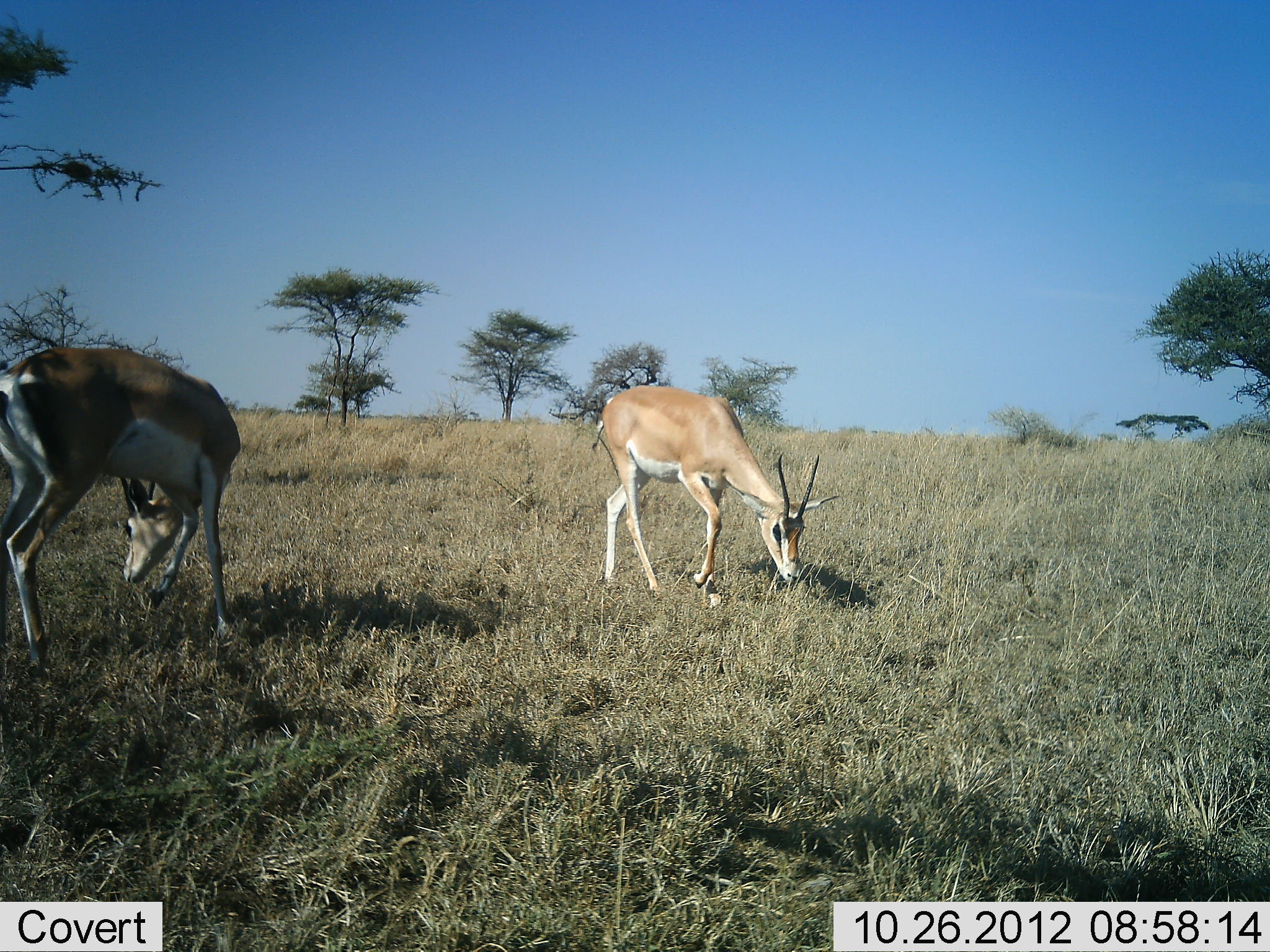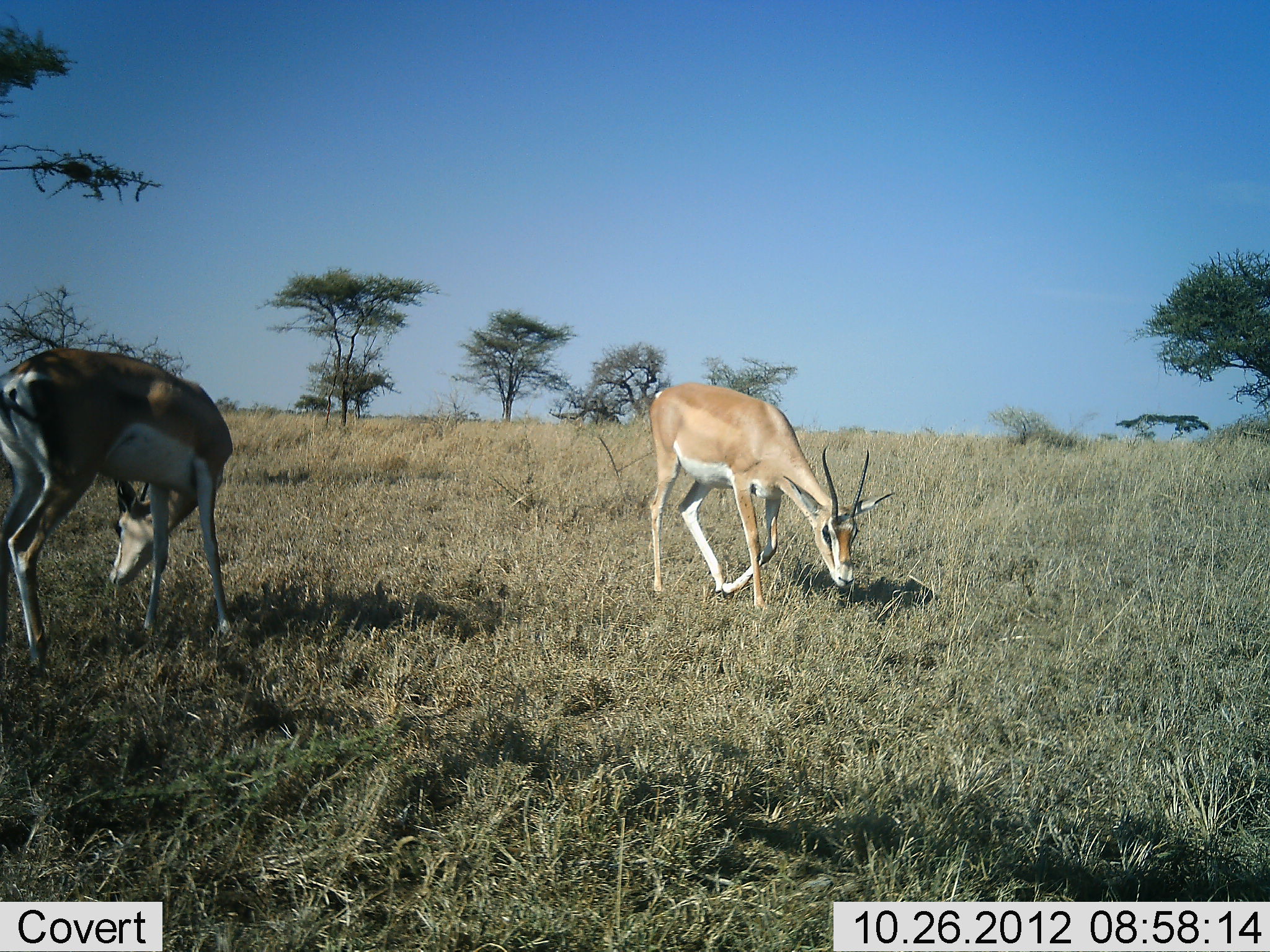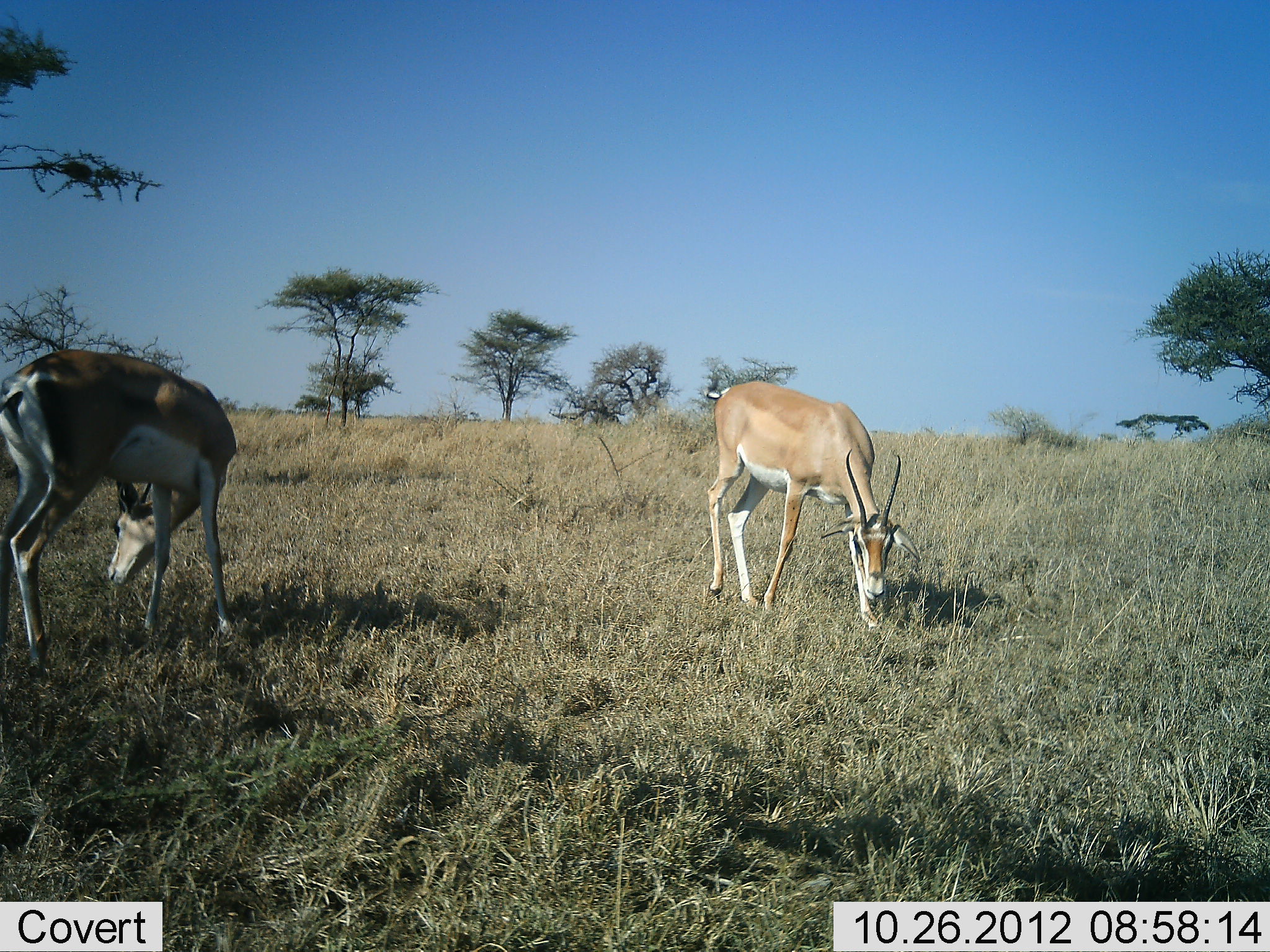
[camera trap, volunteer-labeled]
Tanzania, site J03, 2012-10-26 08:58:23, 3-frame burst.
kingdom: Animalia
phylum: Chordata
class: Mammalia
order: Artiodactyla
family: Bovidae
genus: Nanger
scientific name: Nanger granti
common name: grant's gazelle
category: gazellegrants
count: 2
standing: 27%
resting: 0%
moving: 27%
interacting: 9%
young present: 0%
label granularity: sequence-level